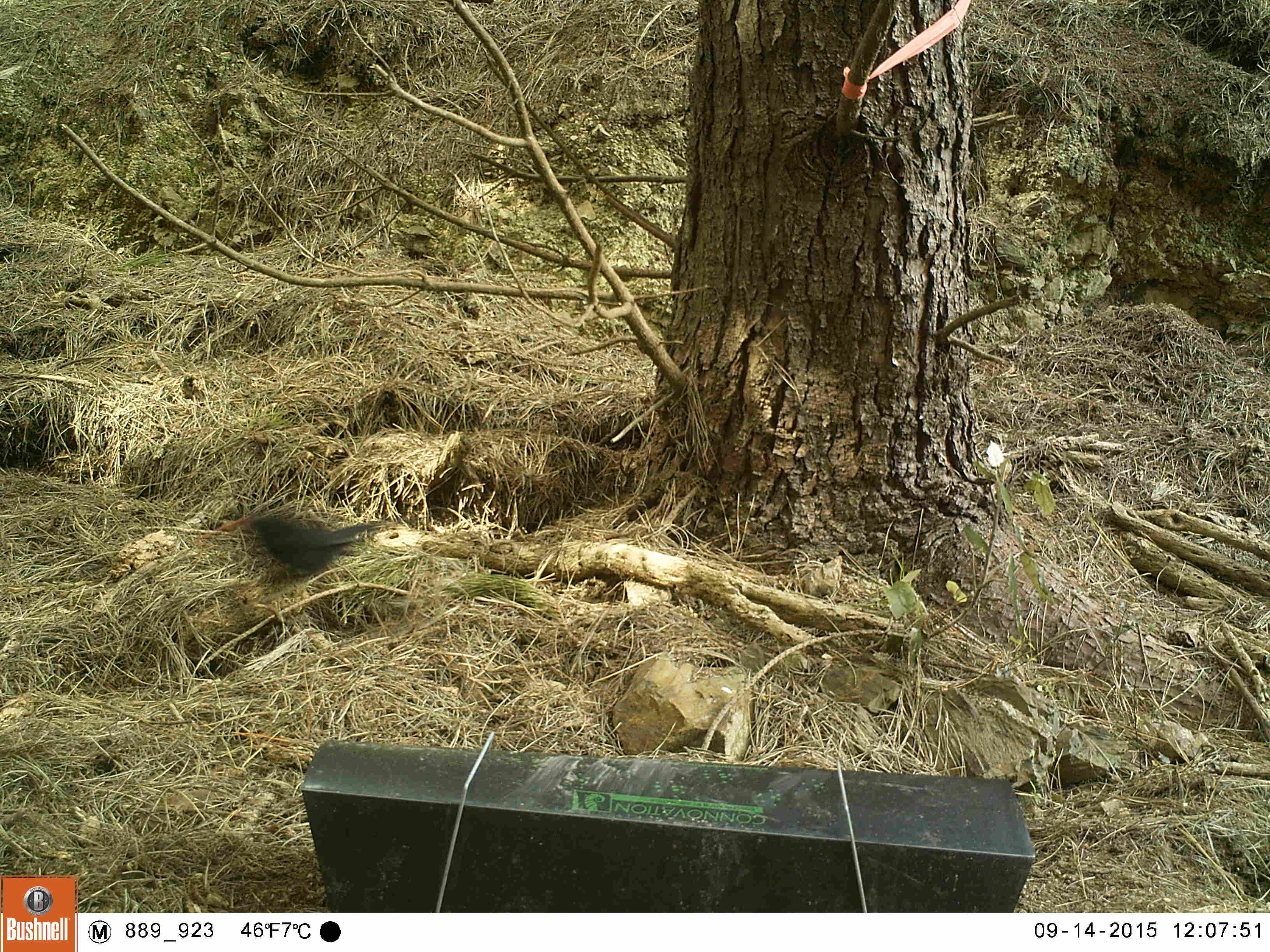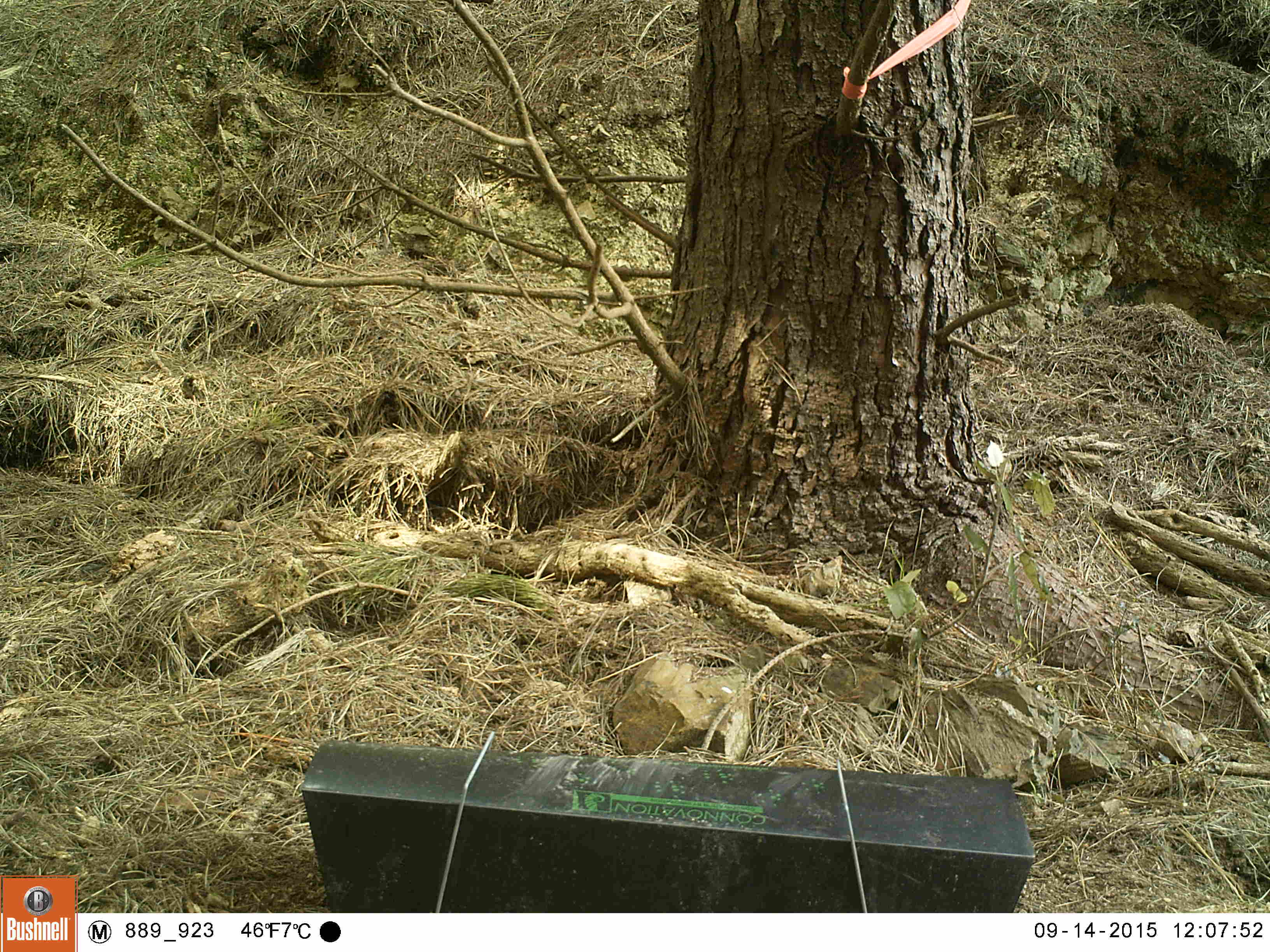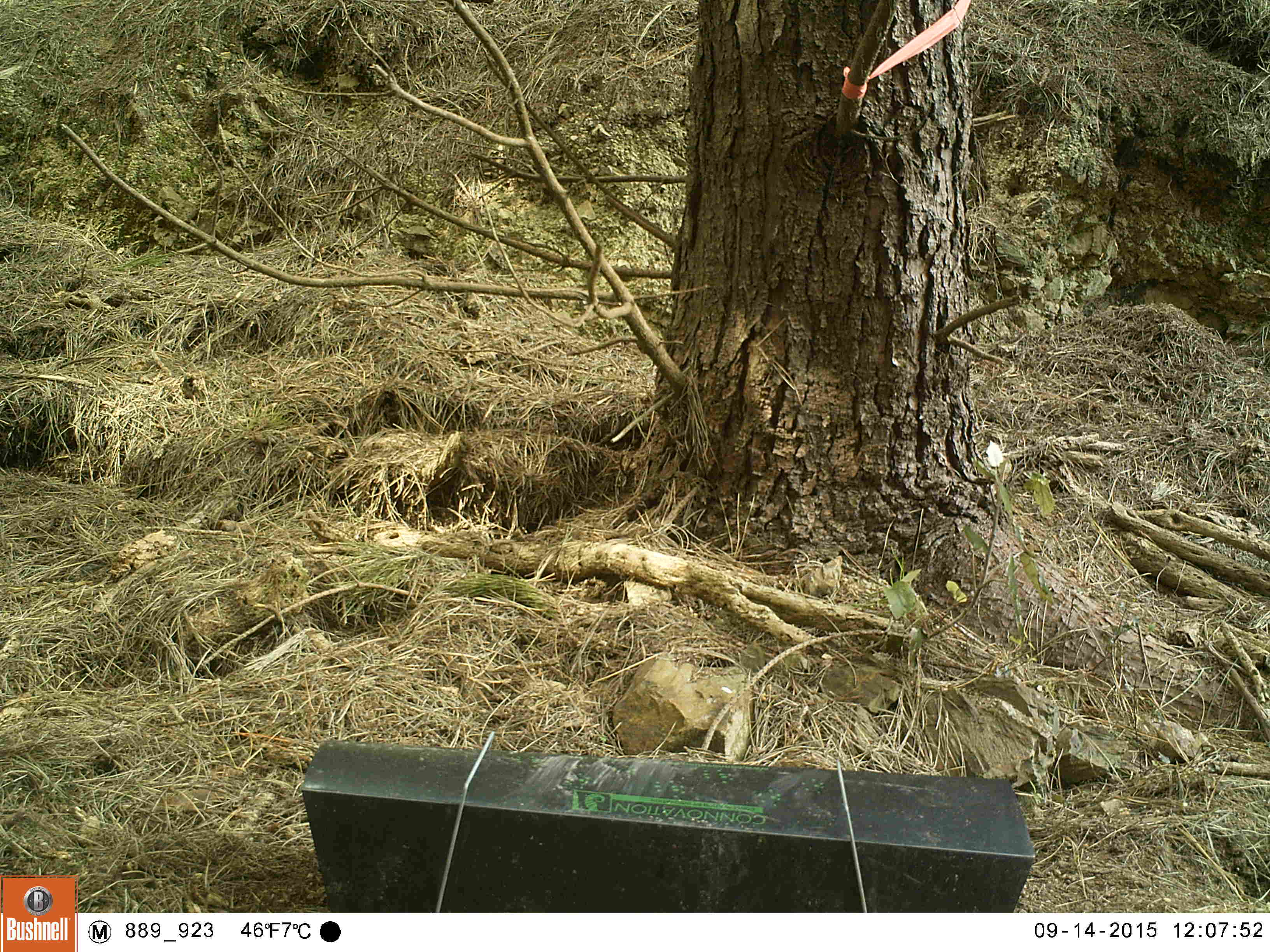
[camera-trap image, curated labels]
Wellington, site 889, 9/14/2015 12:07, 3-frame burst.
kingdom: Animalia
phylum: Chordata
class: Aves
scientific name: Aves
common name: bird